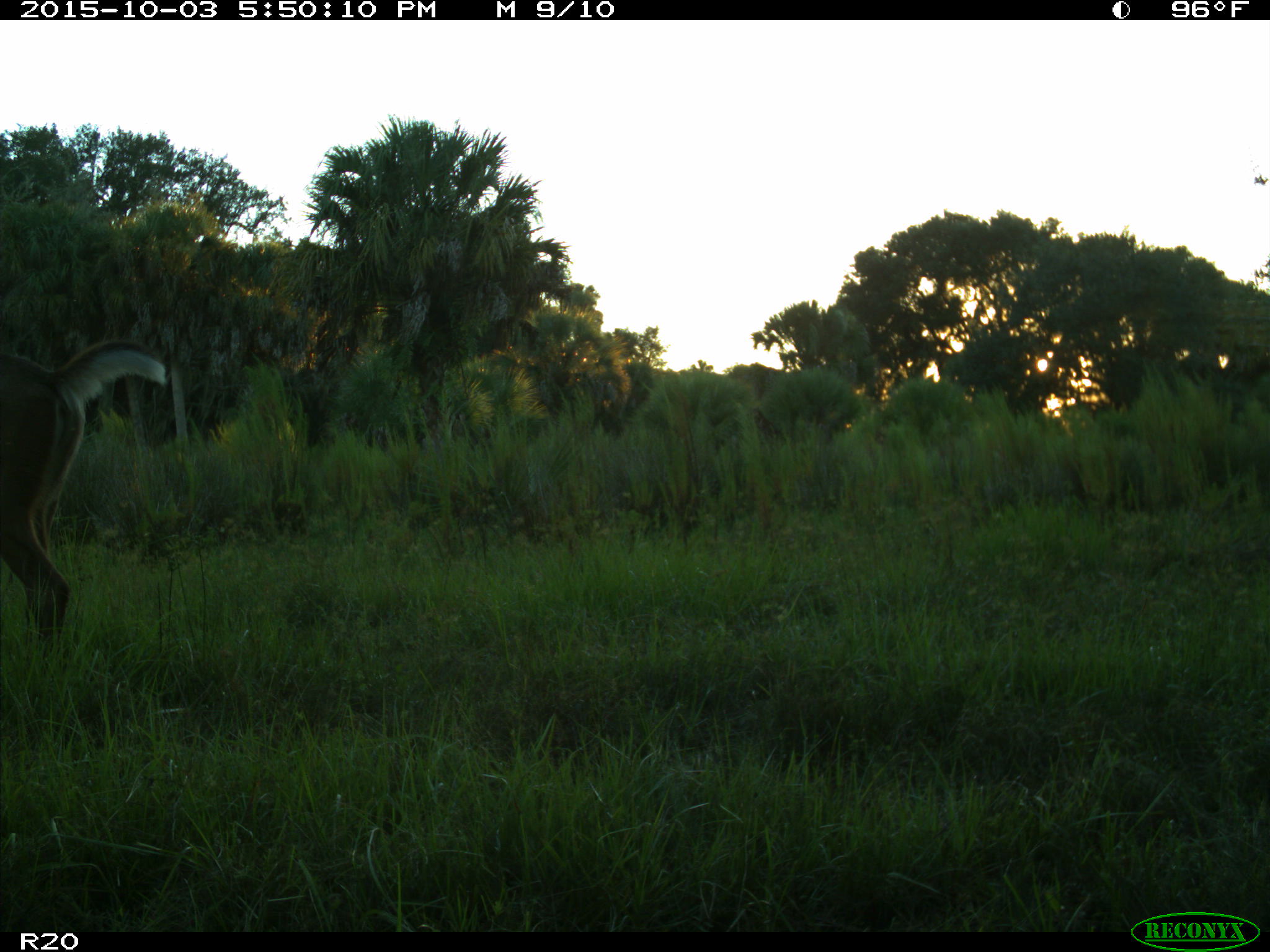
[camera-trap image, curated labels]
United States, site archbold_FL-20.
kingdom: Animalia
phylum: Chordata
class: Mammalia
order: Artiodactyla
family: Cervidae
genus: Odocoileus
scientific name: Odocoileus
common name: deer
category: unidentified deer